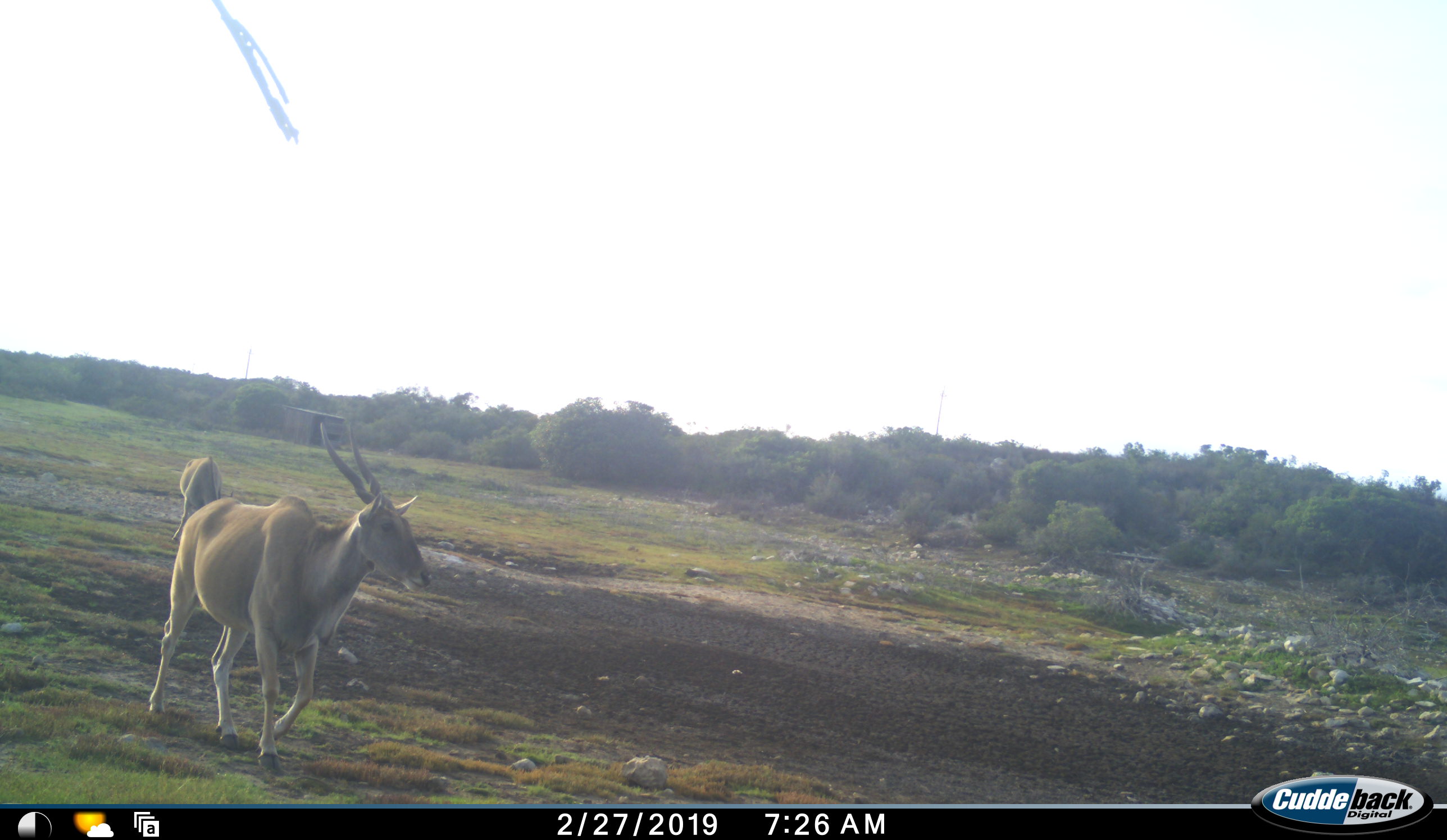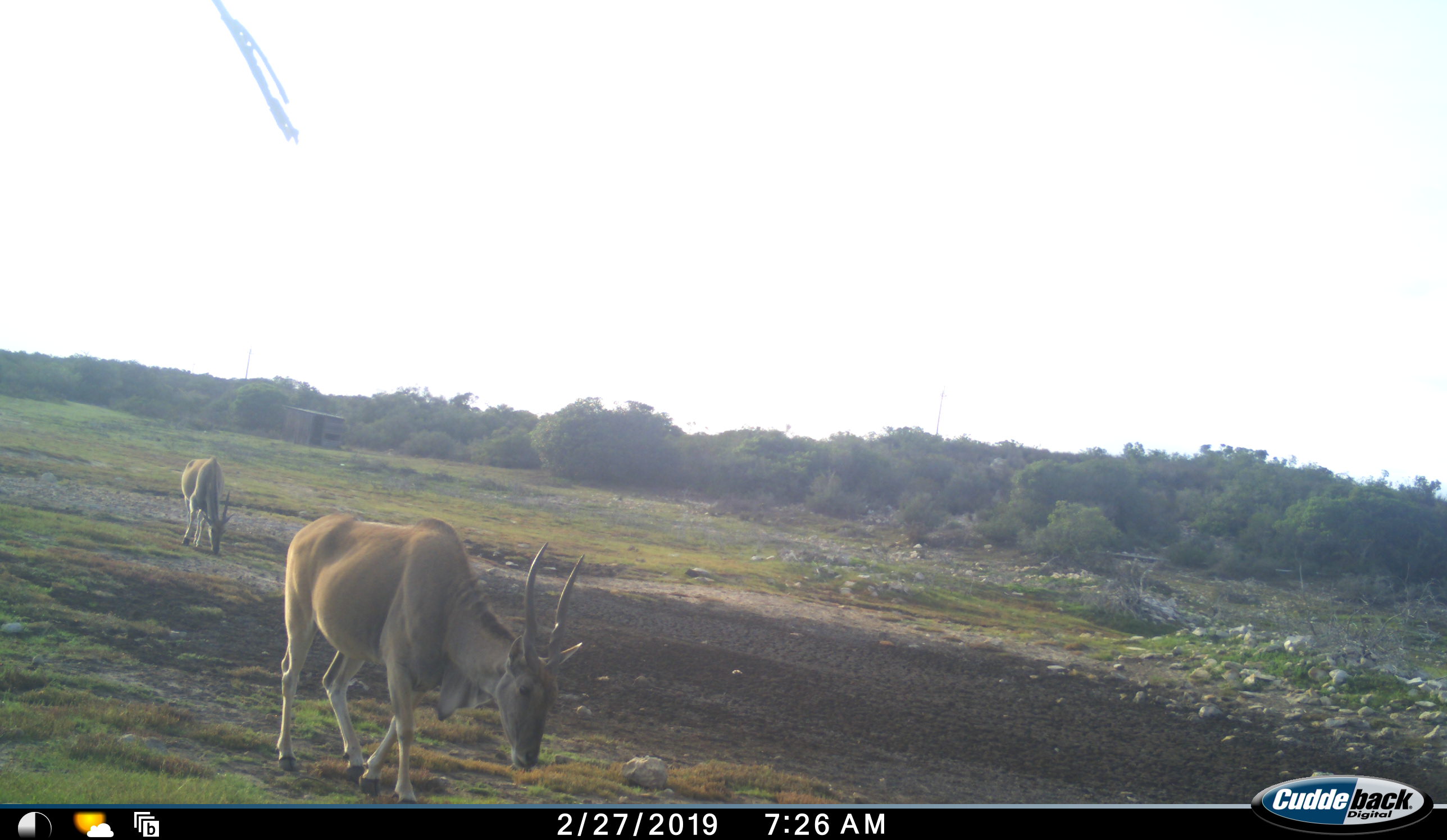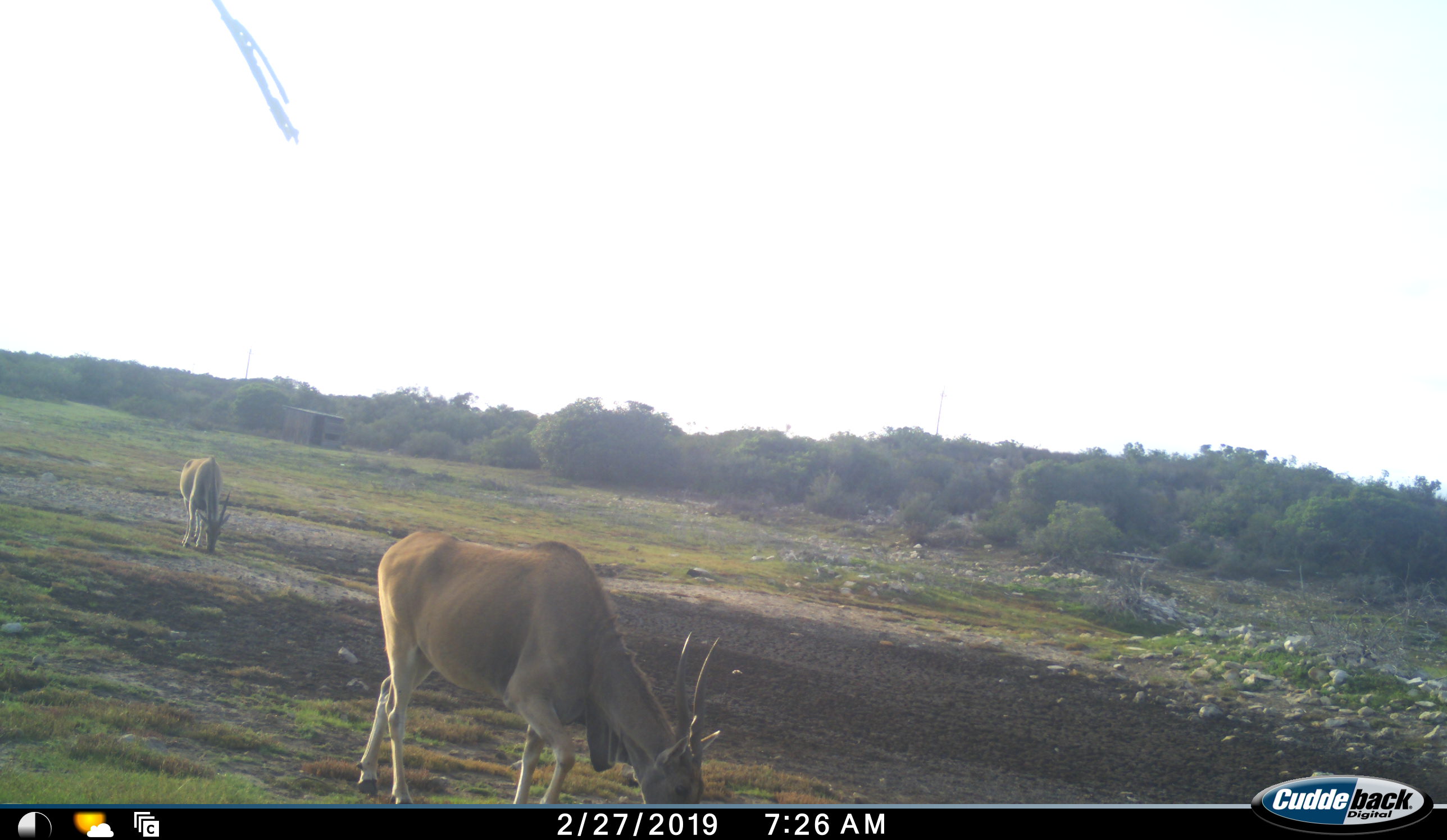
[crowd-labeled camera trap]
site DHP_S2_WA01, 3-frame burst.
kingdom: Animalia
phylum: Chordata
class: Mammalia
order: Artiodactyla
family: Bovidae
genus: Tragelaphus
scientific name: Tragelaphus oryx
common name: eland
Eland (Tragelaphus oryx), count 2. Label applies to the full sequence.